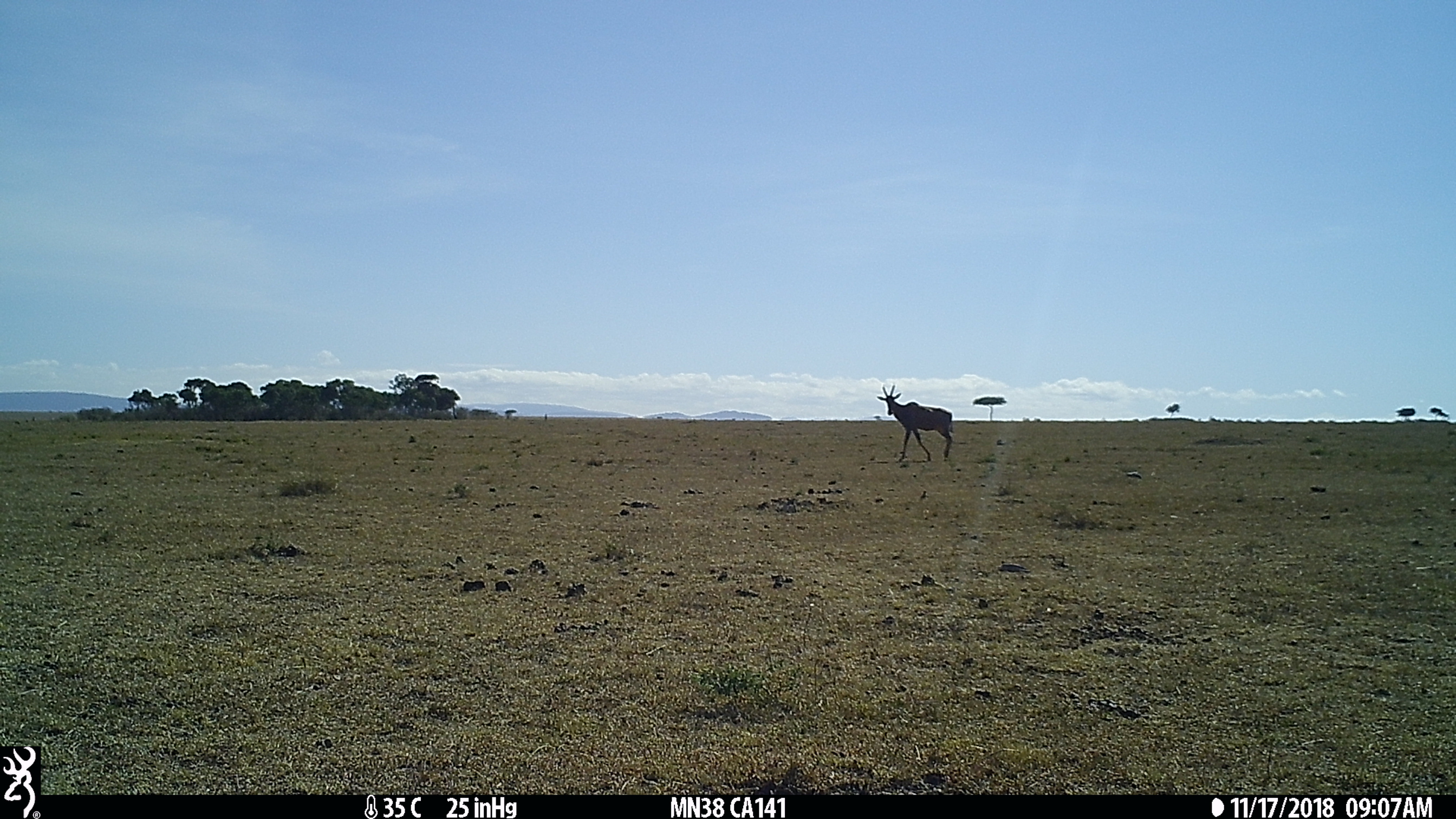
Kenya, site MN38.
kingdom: Animalia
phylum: Chordata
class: Mammalia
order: Artiodactyla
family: Bovidae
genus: Damaliscus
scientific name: Damaliscus lunatus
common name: topi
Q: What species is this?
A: Topi (Damaliscus lunatus).